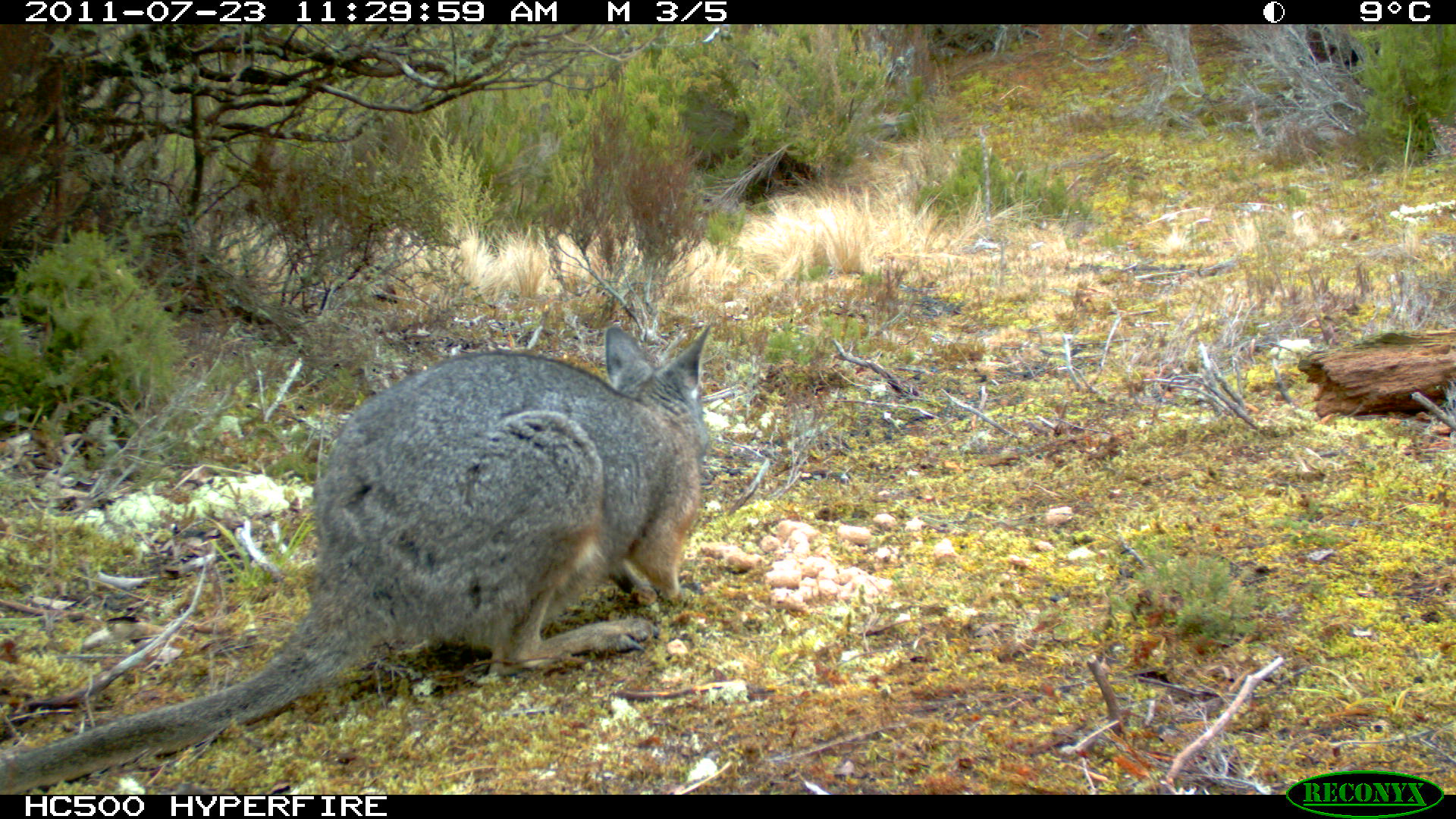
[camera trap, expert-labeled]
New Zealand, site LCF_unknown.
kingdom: Animalia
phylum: Chordata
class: Mammalia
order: Diprotodontia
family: Macropodidae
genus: Notamacropus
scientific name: Notamacropus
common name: wallaby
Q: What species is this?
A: Wallaby (Notamacropus).